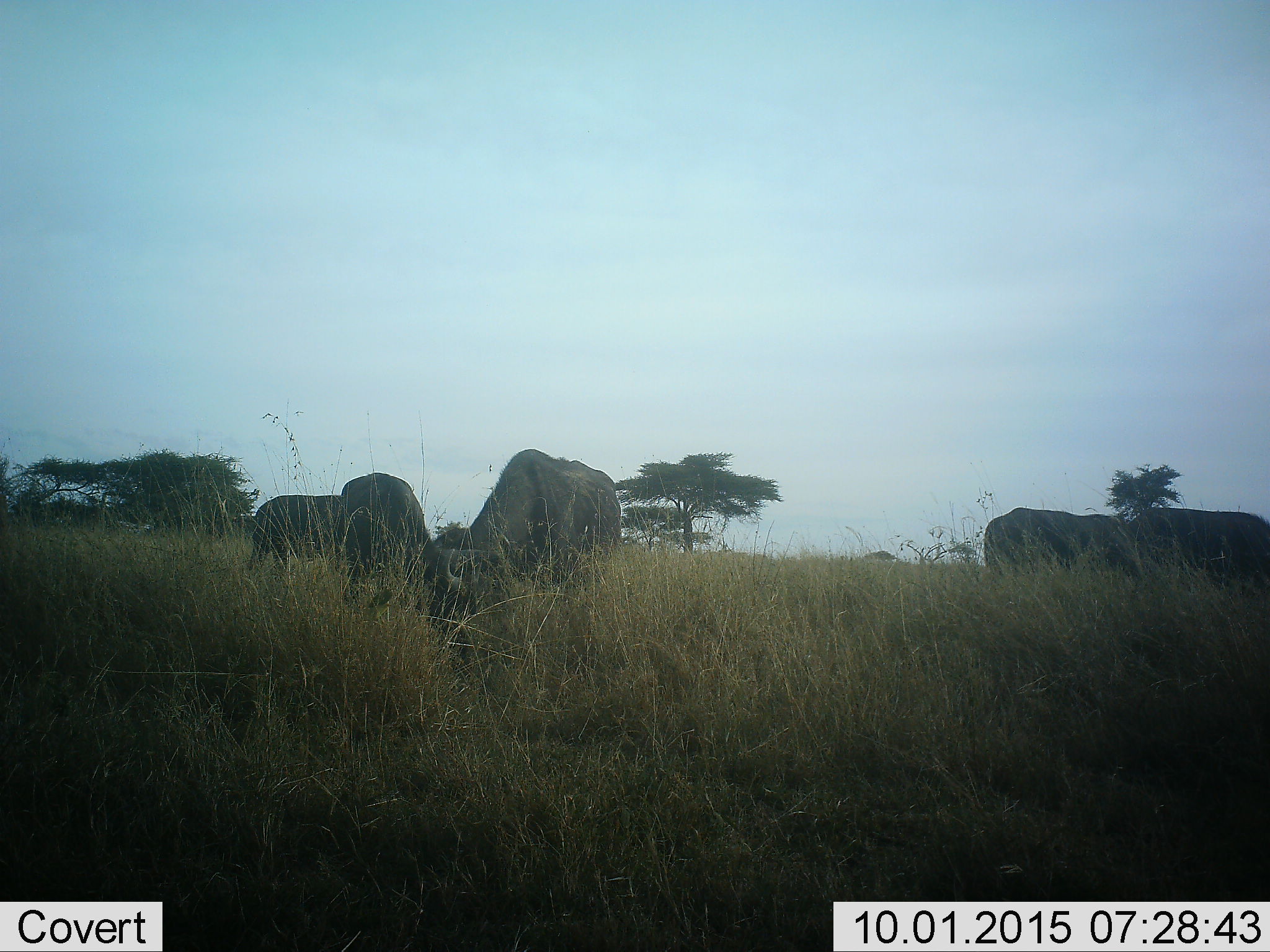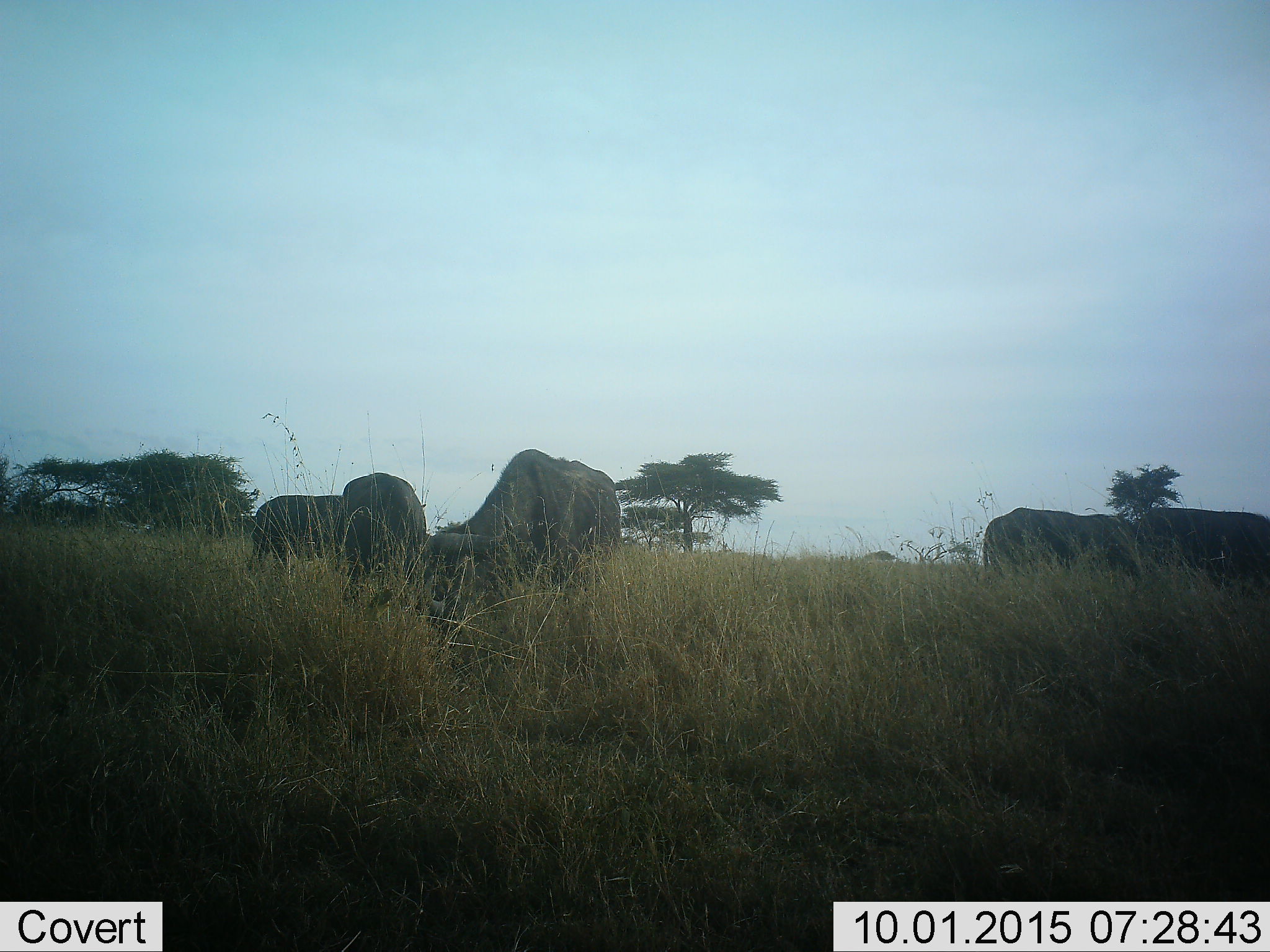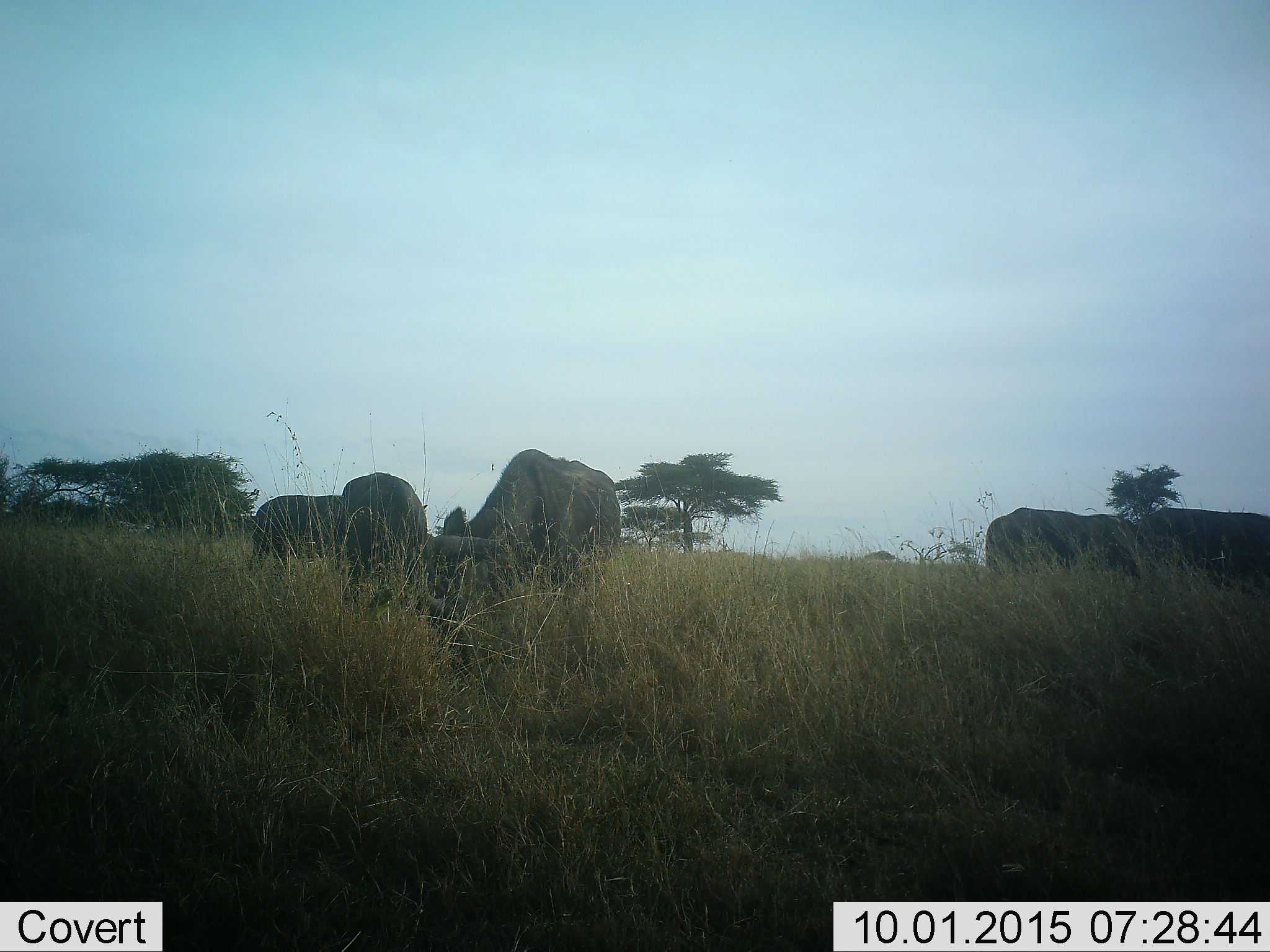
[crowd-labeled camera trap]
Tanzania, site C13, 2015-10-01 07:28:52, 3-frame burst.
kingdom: Animalia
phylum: Chordata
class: Mammalia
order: Artiodactyla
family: Bovidae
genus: Syncerus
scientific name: Syncerus caffer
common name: cape buffalo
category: buffalo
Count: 5.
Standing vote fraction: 62%.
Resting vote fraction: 12%.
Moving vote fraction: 0%.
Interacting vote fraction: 0%.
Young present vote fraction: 0%.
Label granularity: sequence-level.